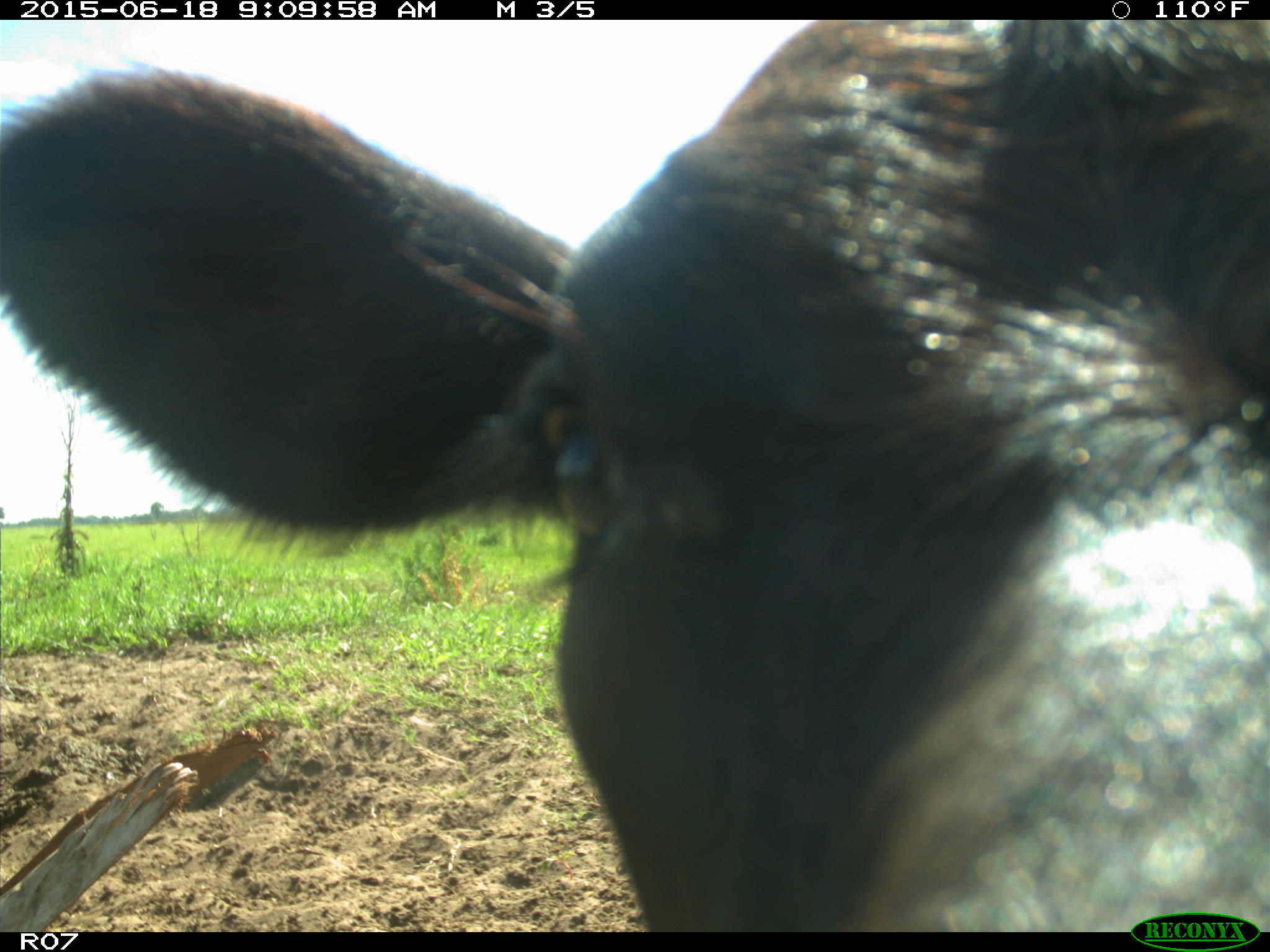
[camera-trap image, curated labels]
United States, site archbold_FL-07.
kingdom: Animalia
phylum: Chordata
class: Mammalia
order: Artiodactyla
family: Bovidae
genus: Bos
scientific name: Bos taurus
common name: domestic cow